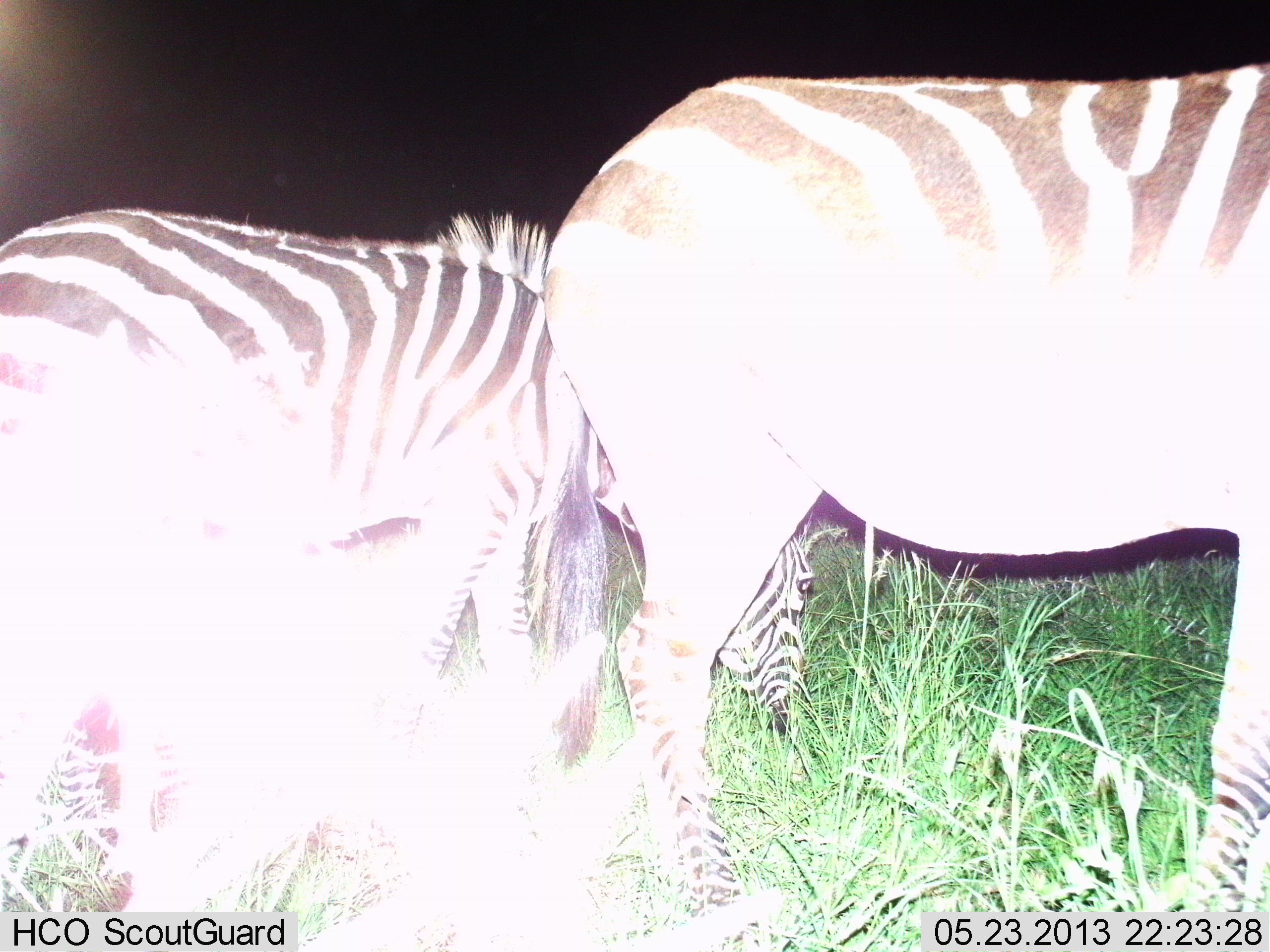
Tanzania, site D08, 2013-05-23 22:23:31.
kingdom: Animalia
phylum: Chordata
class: Mammalia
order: Perissodactyla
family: Equidae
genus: Equus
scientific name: Equus quagga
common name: plains zebra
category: zebra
Zebra (plains zebra) (Equus quagga), count 2. Behavior (volunteer vote fractions): standing 83%, resting 4%, moving 0%, interacting 0%. Young present (vote fraction): 0%. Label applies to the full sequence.